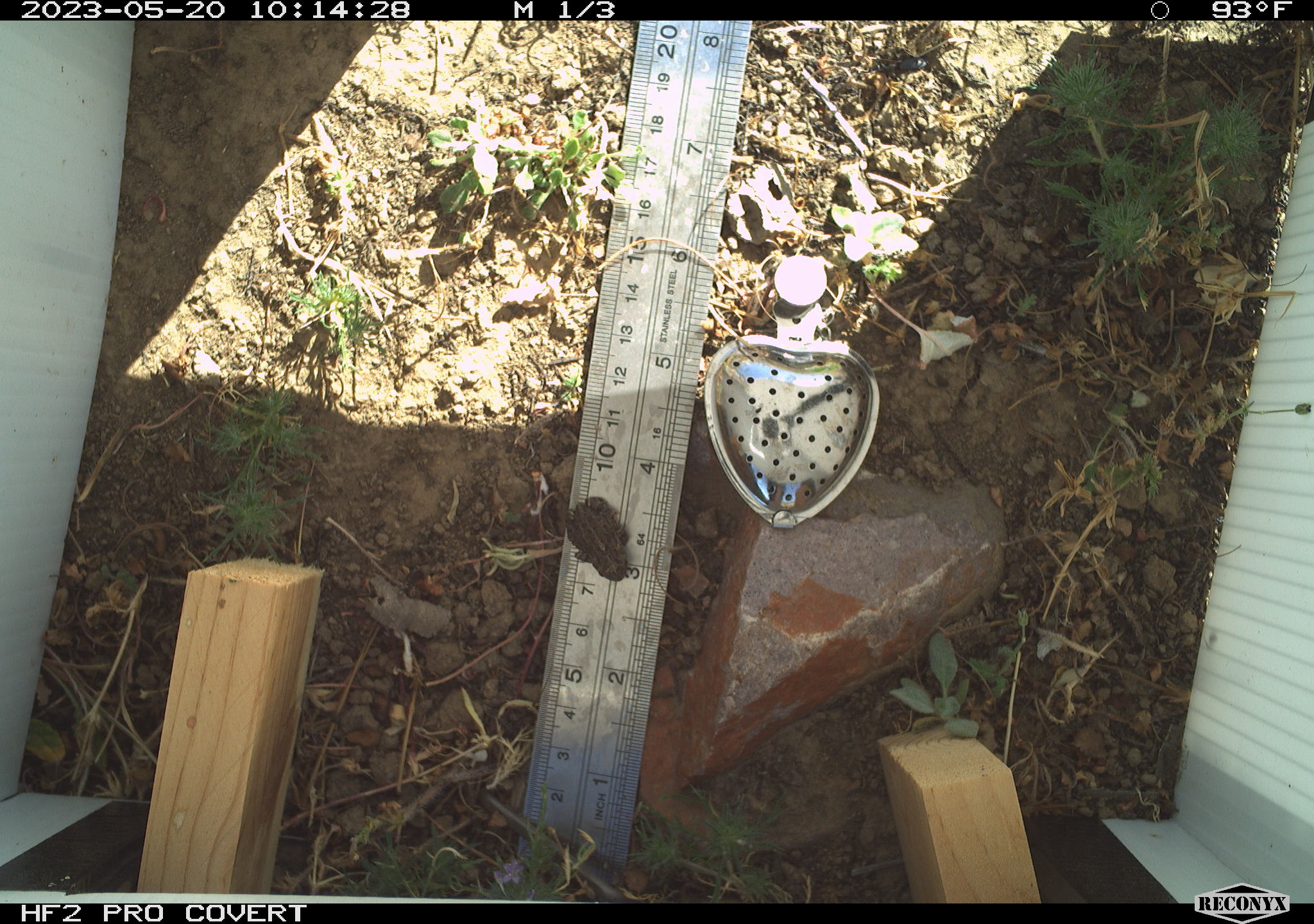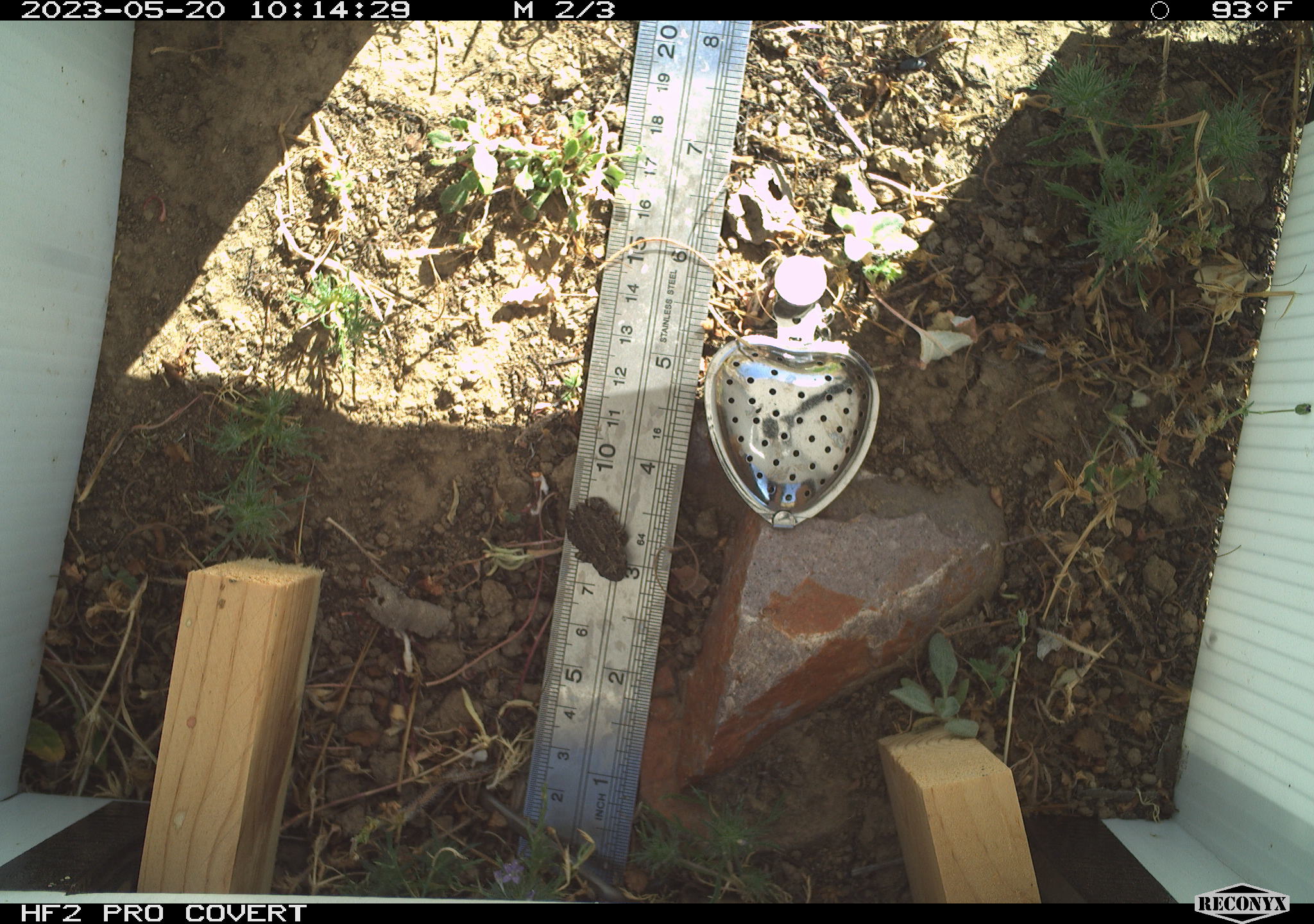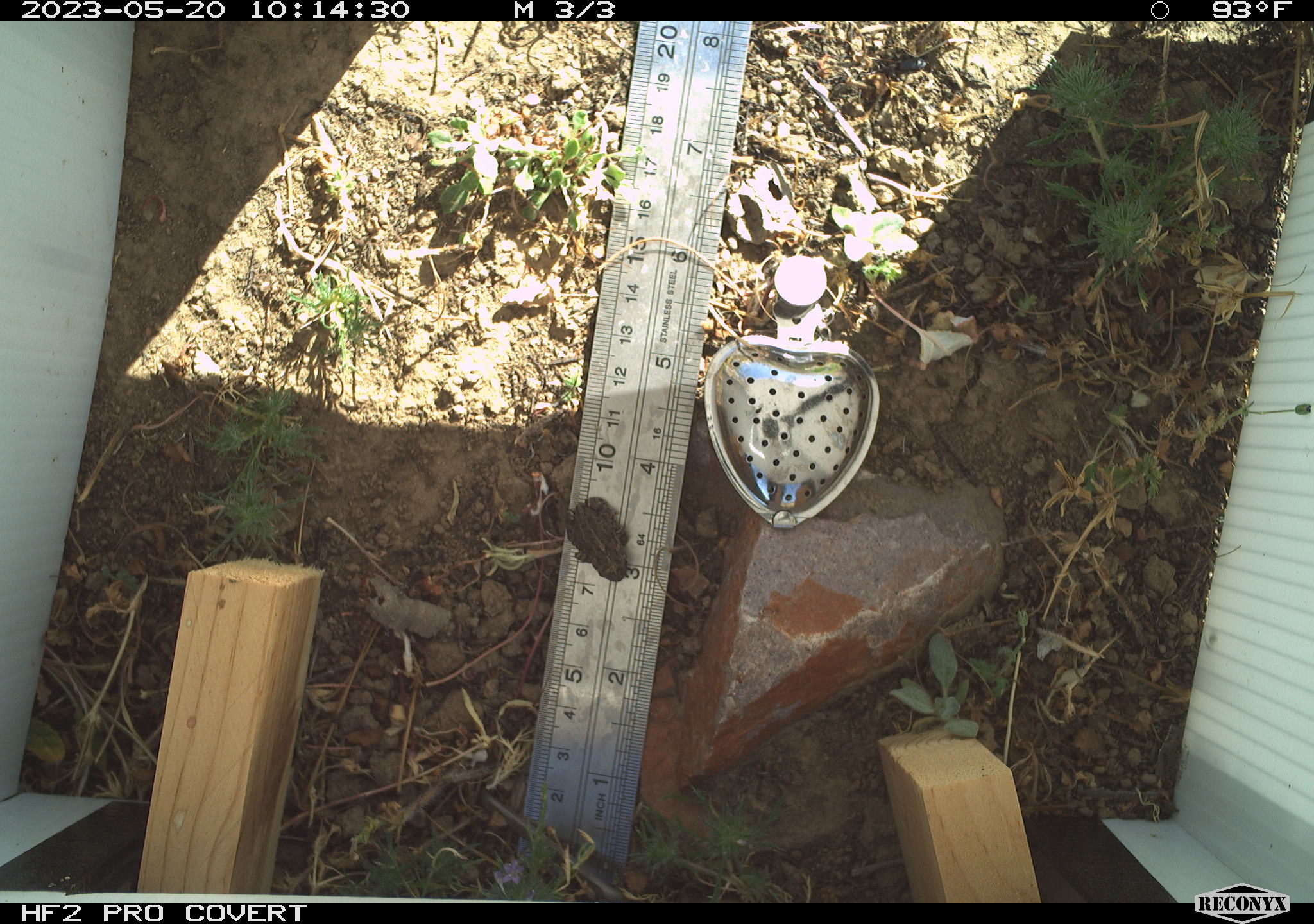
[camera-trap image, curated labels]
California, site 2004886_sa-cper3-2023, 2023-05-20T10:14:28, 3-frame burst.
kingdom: Animalia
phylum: Chordata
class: Amphibia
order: Anura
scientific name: Anura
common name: frogs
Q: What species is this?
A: Frogs (Anura).